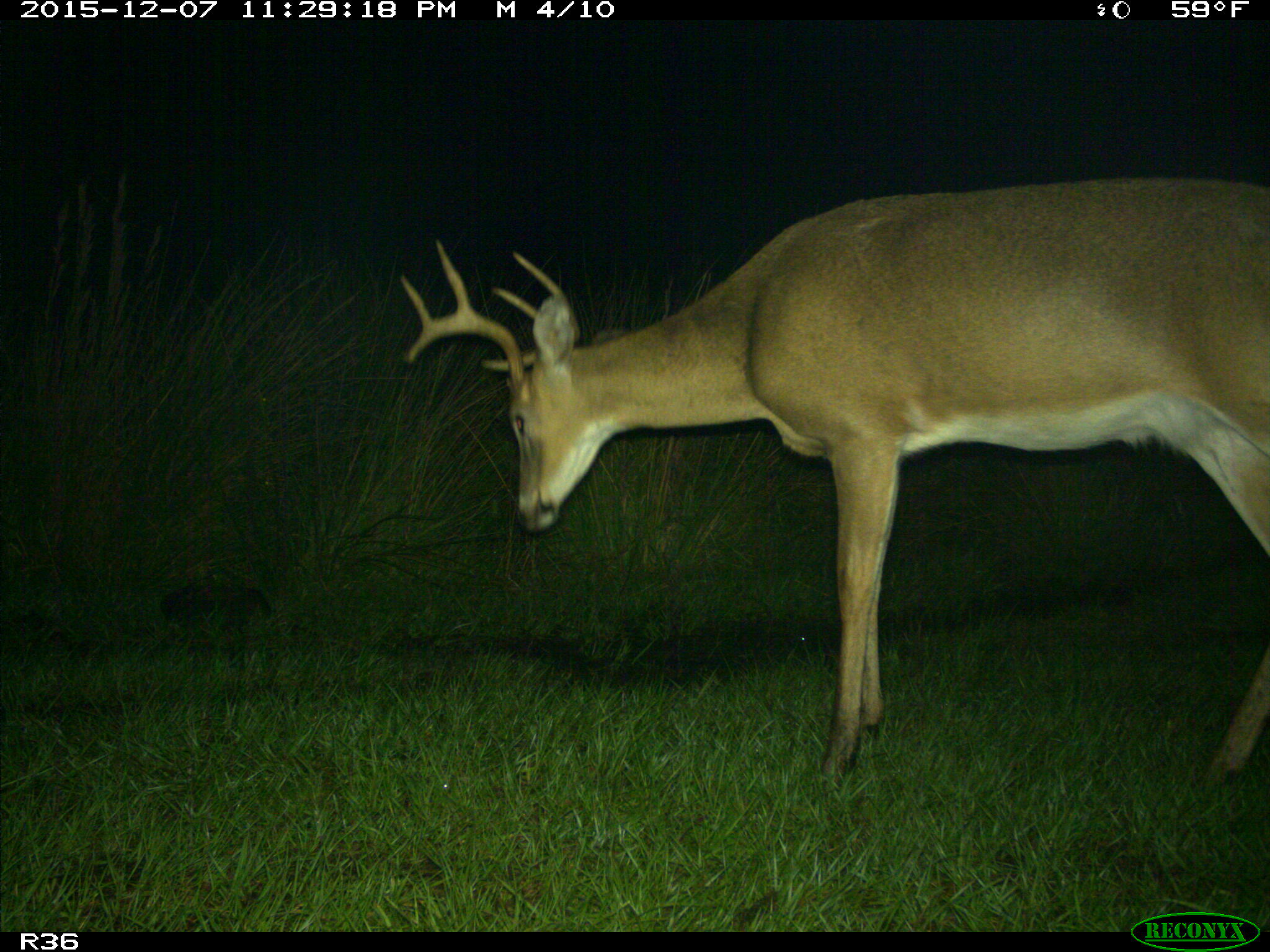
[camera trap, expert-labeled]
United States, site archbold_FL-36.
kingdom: Animalia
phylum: Chordata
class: Mammalia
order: Artiodactyla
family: Cervidae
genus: Odocoileus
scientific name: Odocoileus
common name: deer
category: unidentified deer